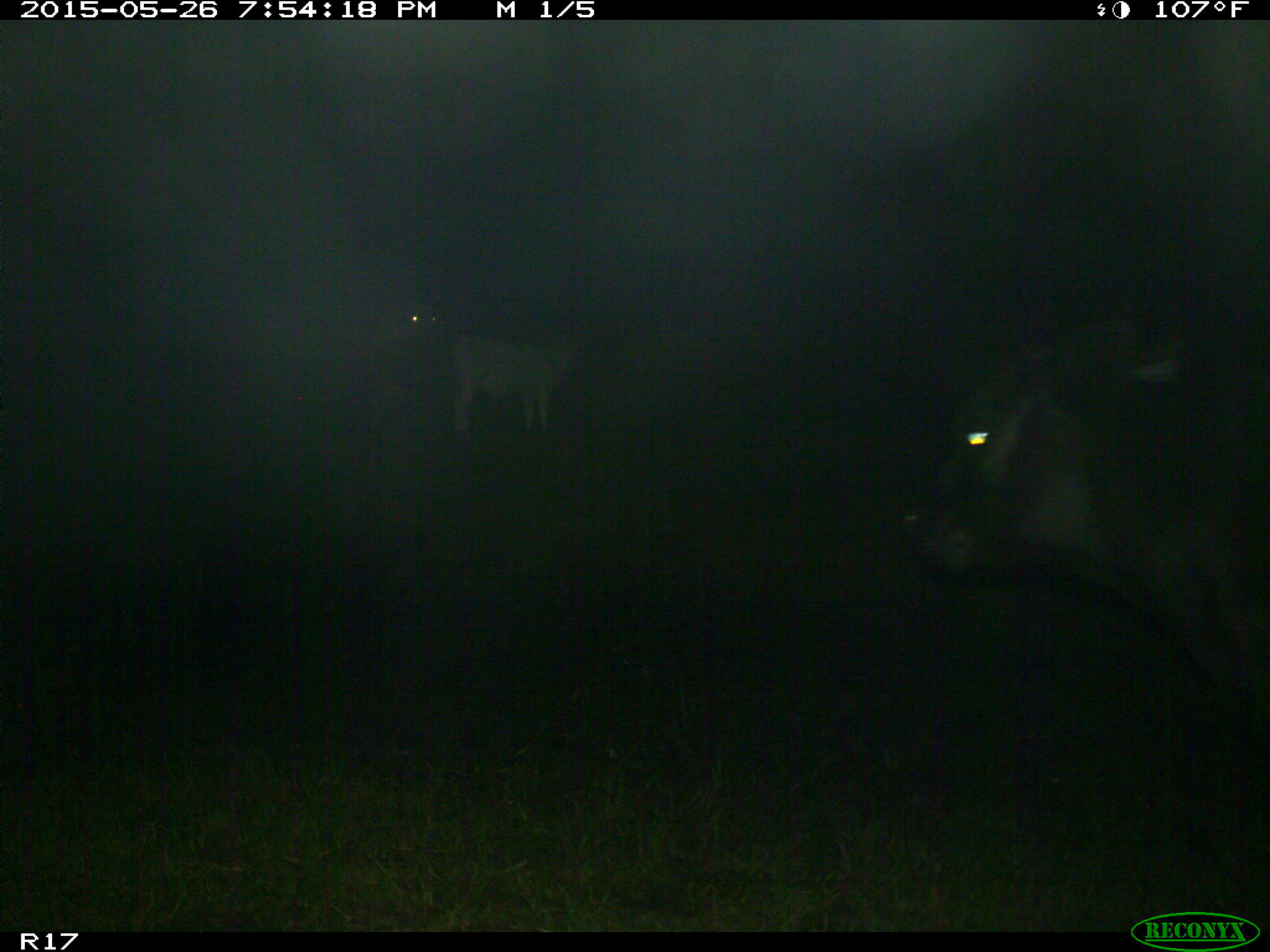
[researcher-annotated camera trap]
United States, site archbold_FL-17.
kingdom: Animalia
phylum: Chordata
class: Mammalia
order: Artiodactyla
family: Bovidae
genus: Bos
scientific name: Bos taurus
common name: domestic cow